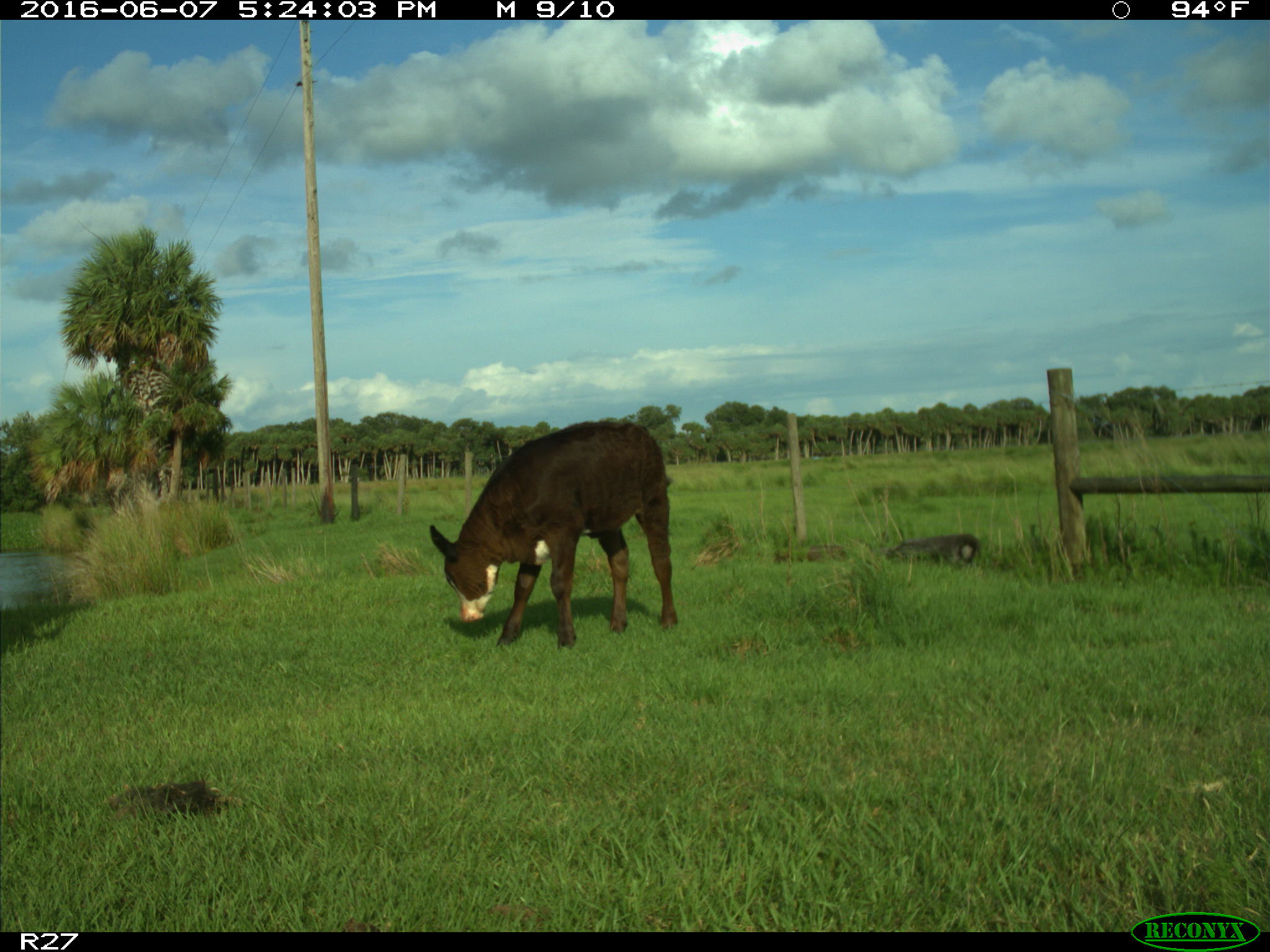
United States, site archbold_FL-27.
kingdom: Animalia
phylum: Chordata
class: Mammalia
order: Artiodactyla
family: Bovidae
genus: Bos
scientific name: Bos taurus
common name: domestic cow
Bos taurus (domestic cow).